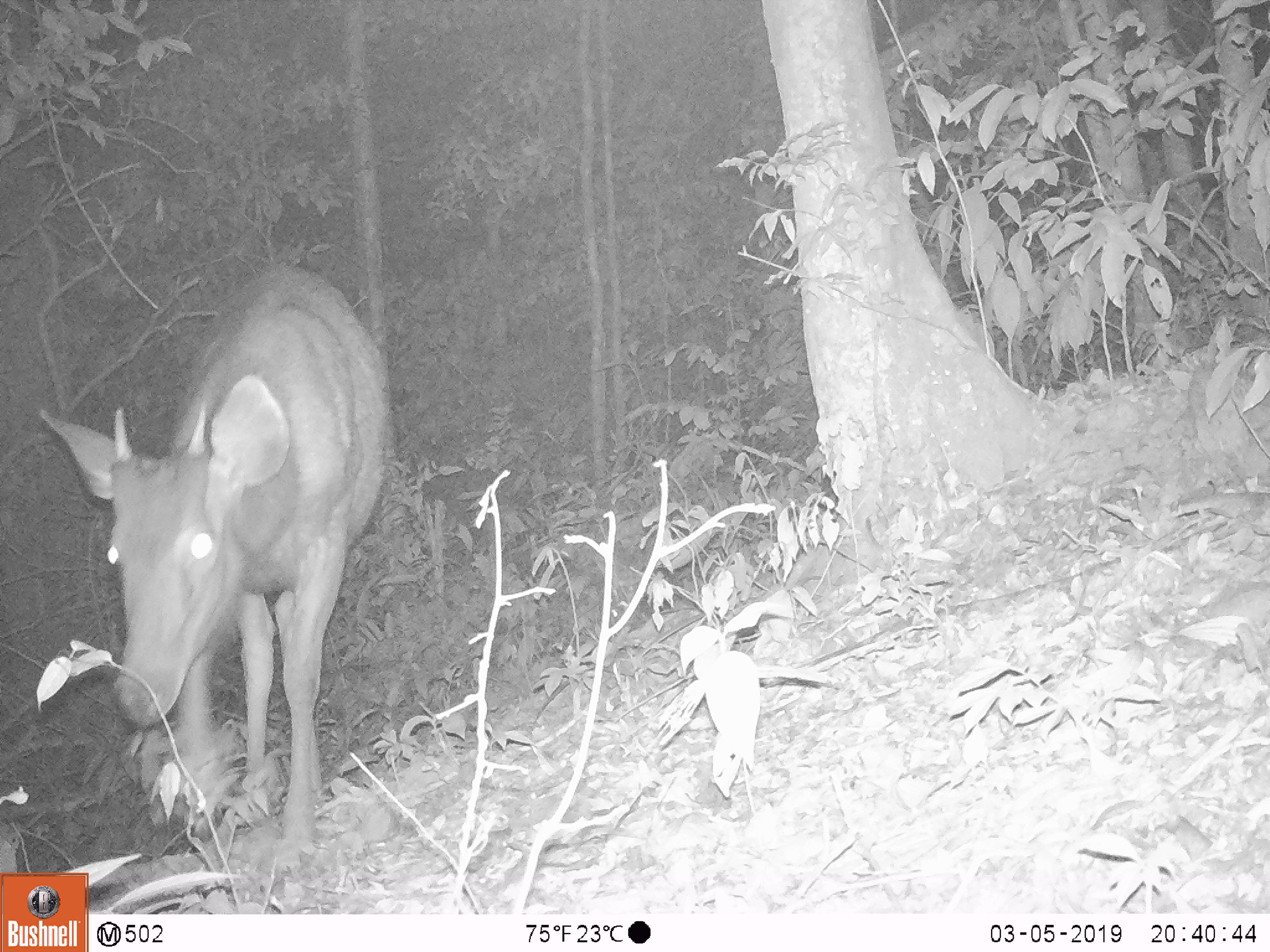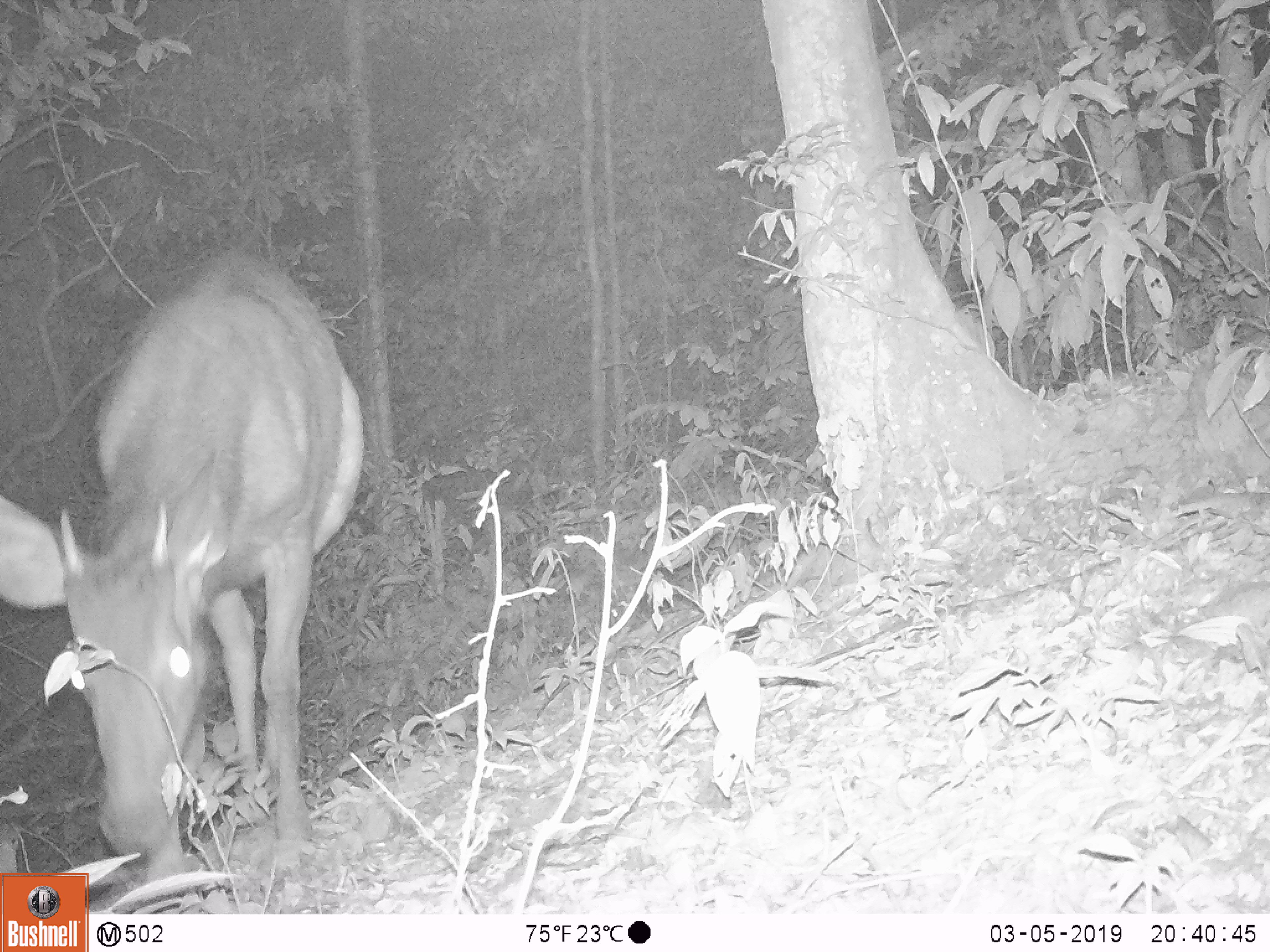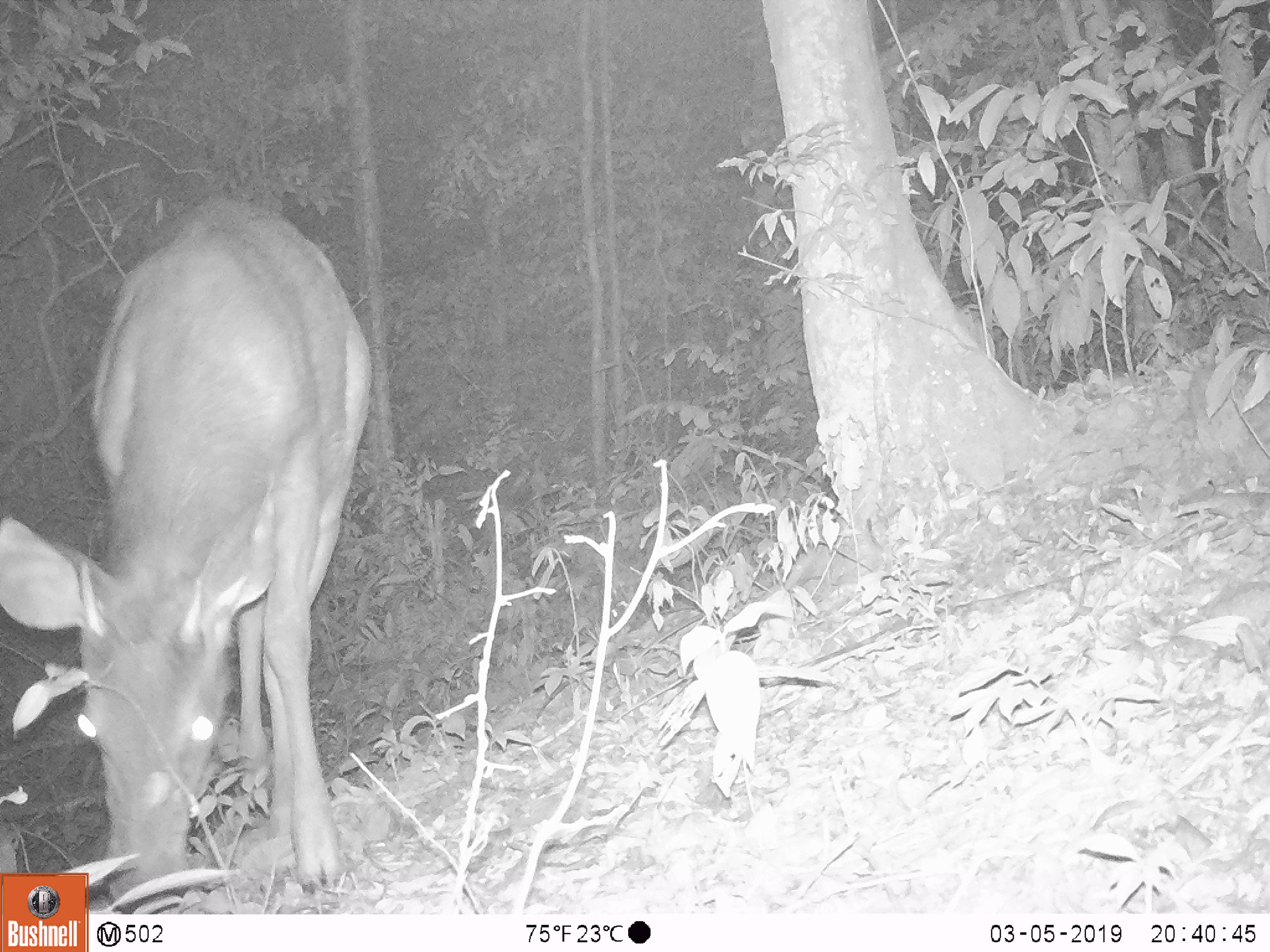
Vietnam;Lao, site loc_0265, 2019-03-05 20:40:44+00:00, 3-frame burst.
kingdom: Animalia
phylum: Chordata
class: Mammalia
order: Artiodactyla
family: Cervidae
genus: Rusa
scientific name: Rusa unicolor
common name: sambar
Sambar (Rusa unicolor). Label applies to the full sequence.